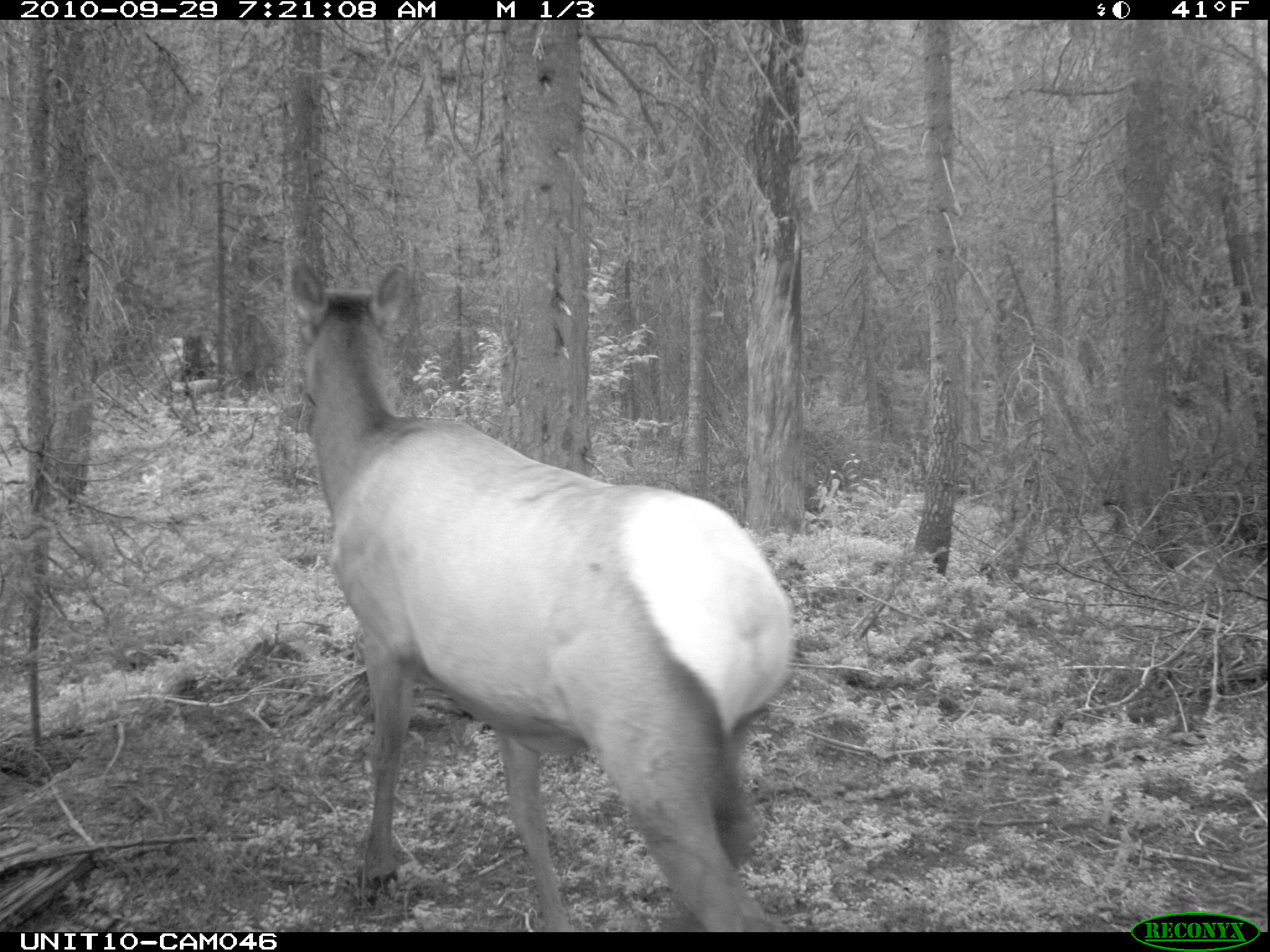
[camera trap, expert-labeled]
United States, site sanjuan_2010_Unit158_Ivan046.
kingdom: Animalia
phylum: Chordata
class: Mammalia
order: Artiodactyla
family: Cervidae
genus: Cervus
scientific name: Cervus elaphus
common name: red deer